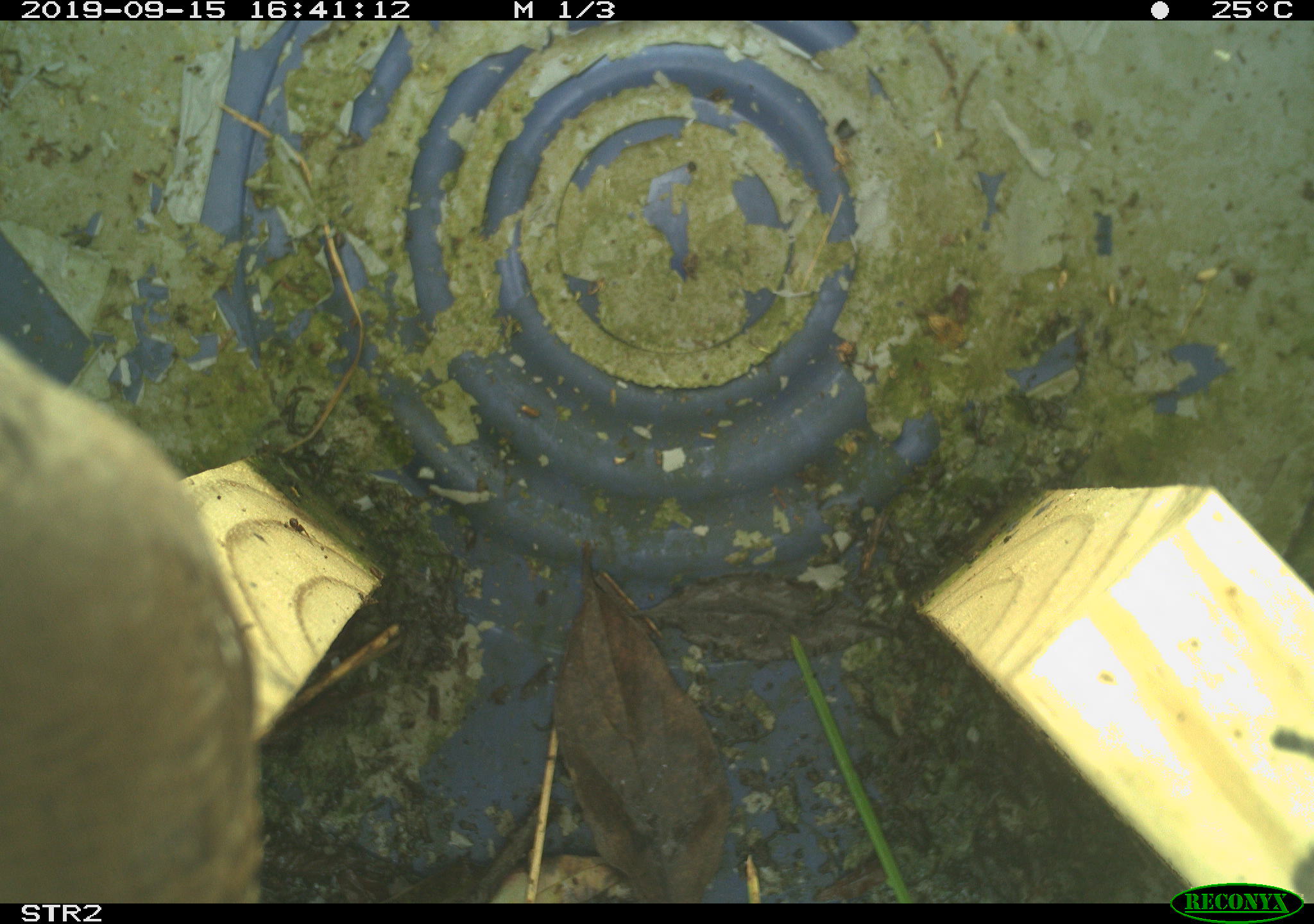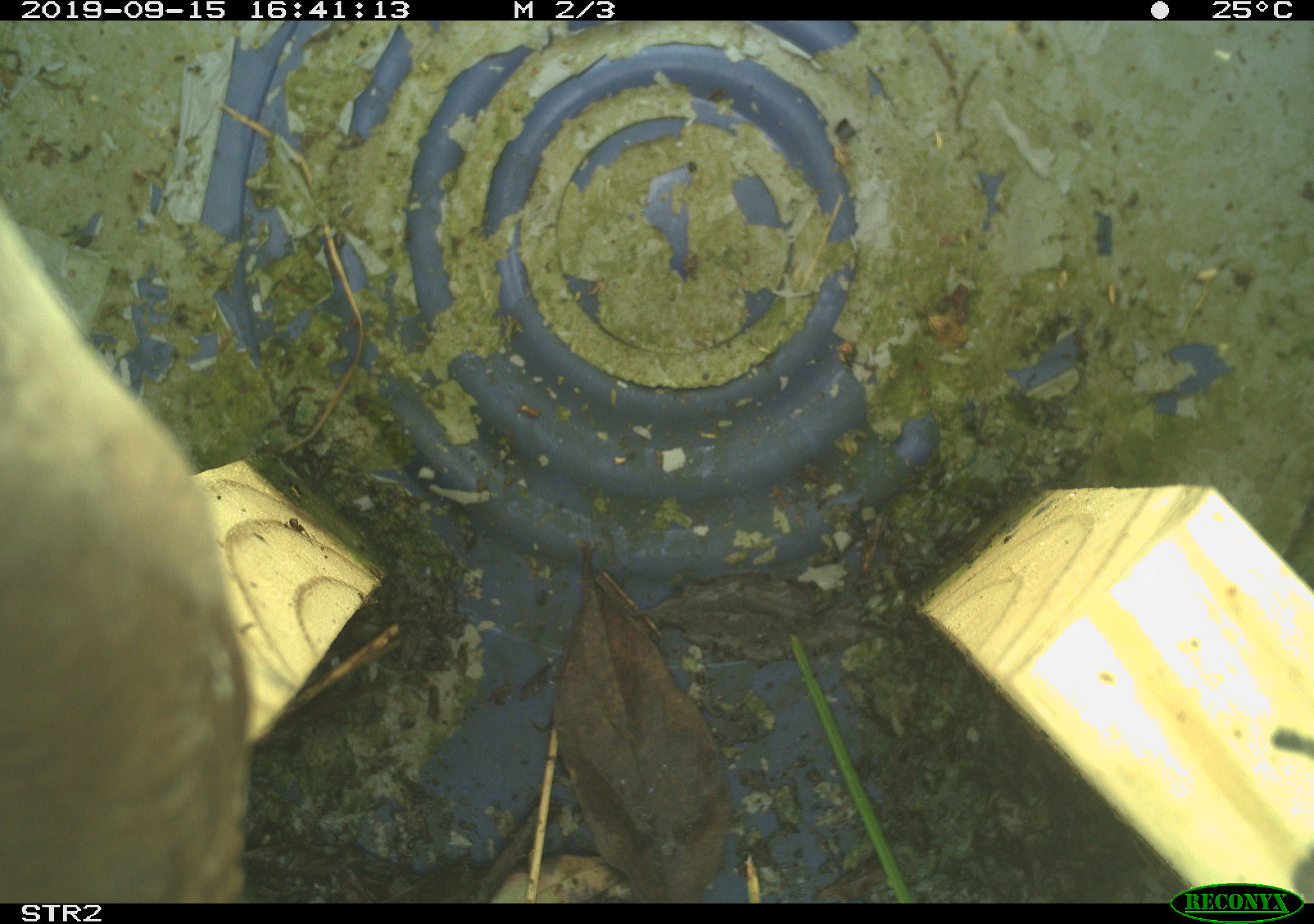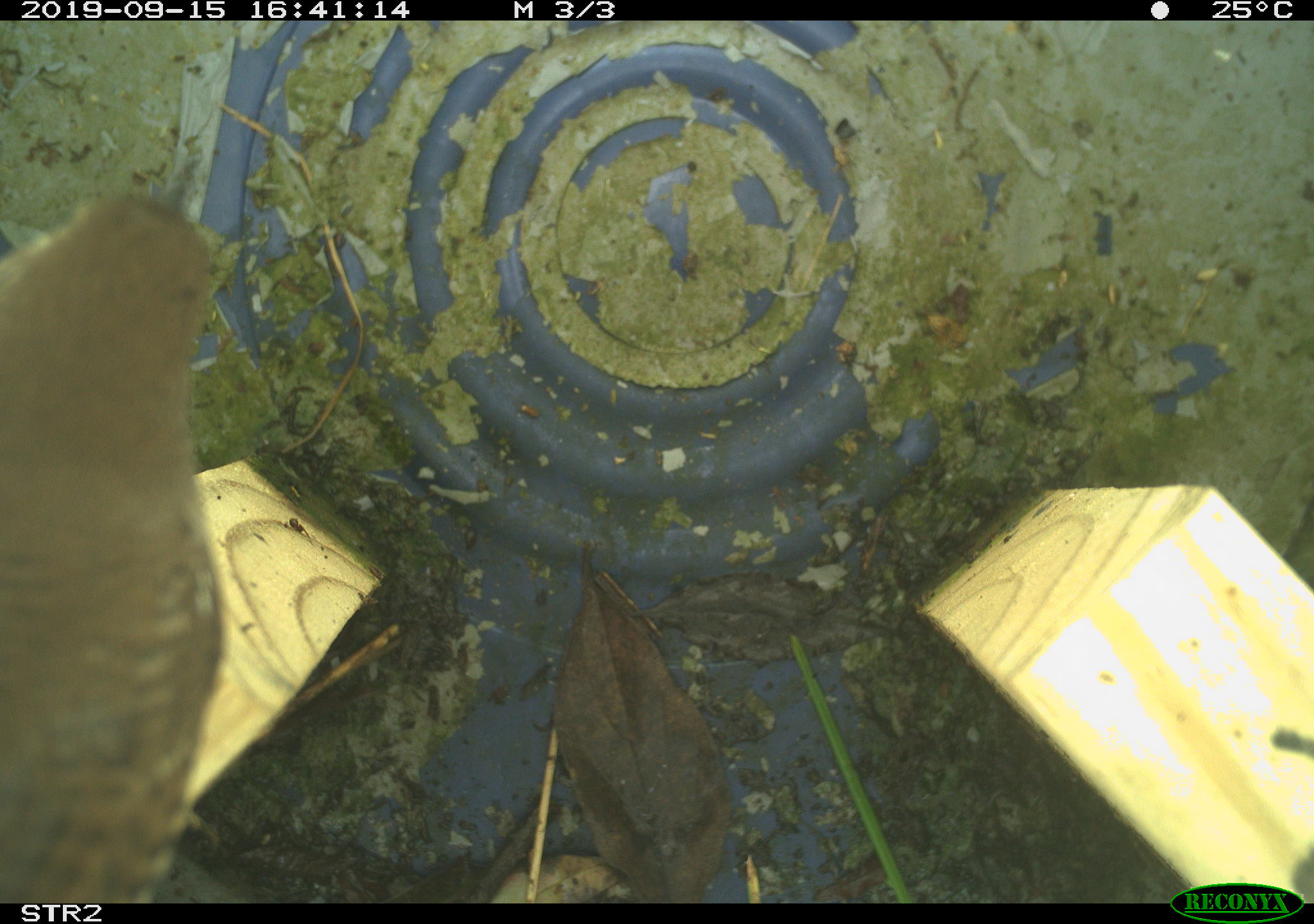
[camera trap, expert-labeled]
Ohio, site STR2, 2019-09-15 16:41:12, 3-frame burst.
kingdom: Animalia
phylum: Chordata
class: Aves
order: Passeriformes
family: Troglodytidae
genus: Troglodytes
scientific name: Troglodytes aedon aedon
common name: northern house wren